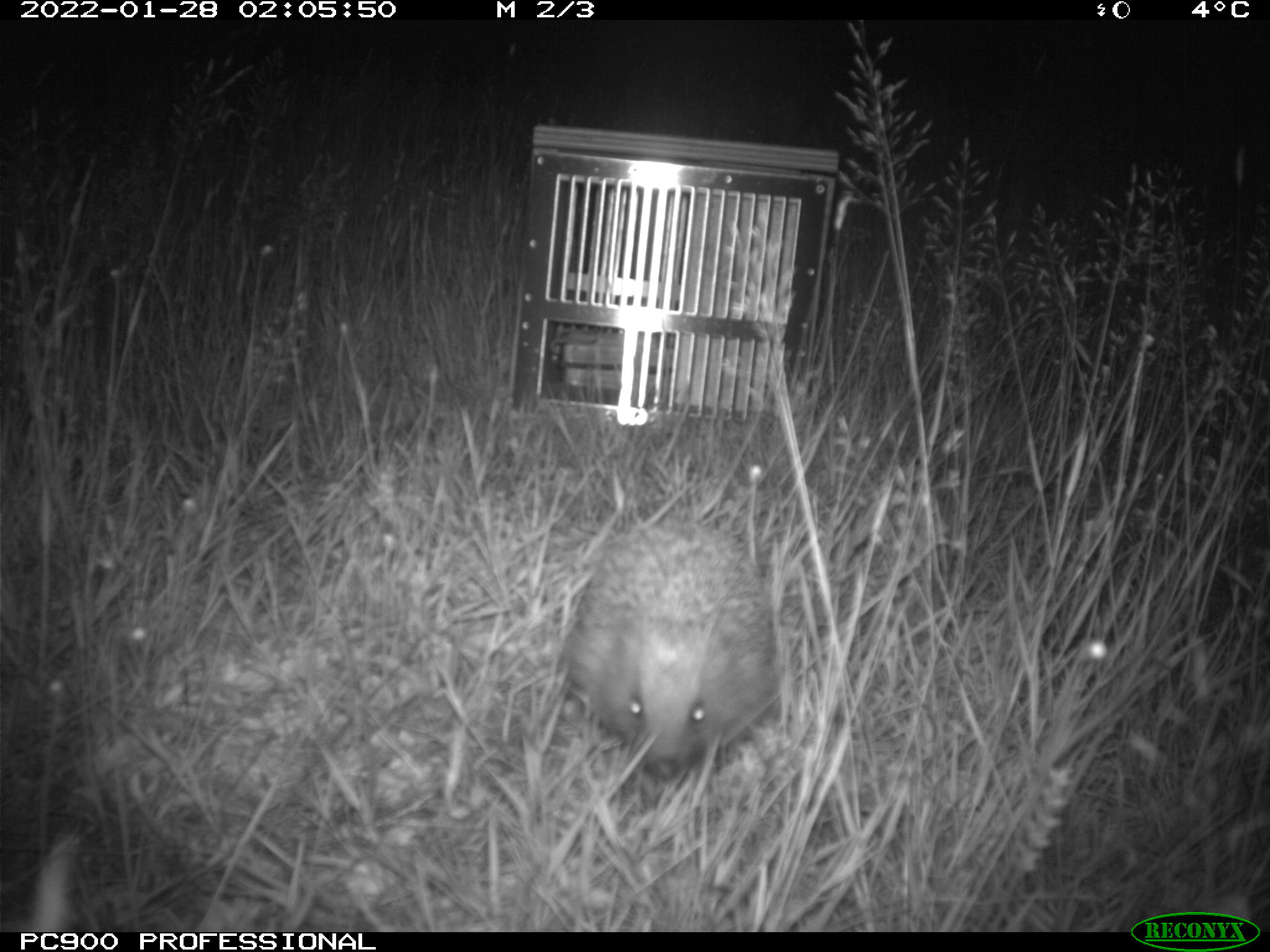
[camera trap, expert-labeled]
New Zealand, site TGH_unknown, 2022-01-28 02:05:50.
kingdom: Animalia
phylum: Chordata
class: Mammalia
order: Eulipotyphla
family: Erinaceidae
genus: Erinaceus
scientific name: Erinaceus europaeus europaeus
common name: european hedgehog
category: hedgehog